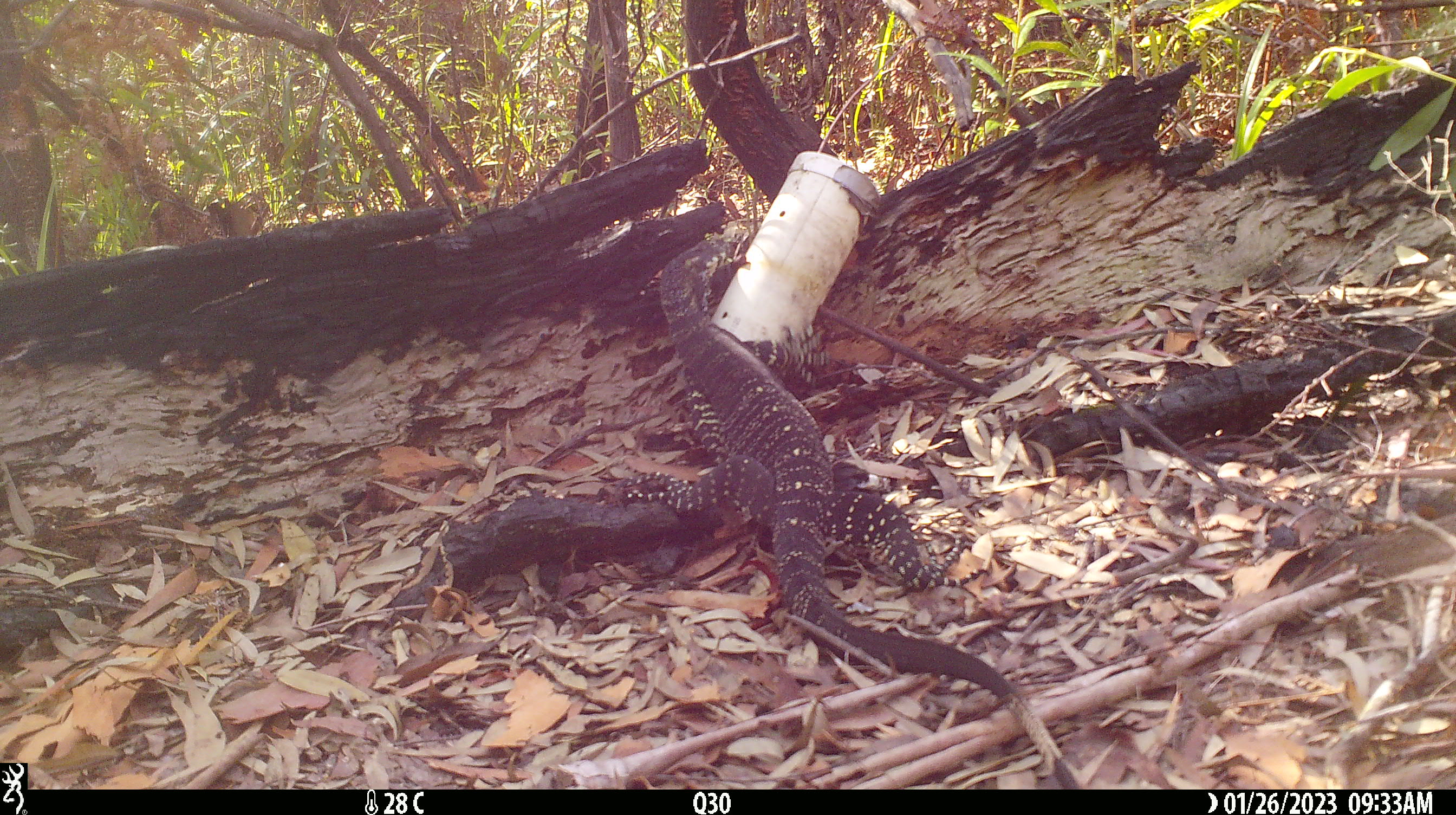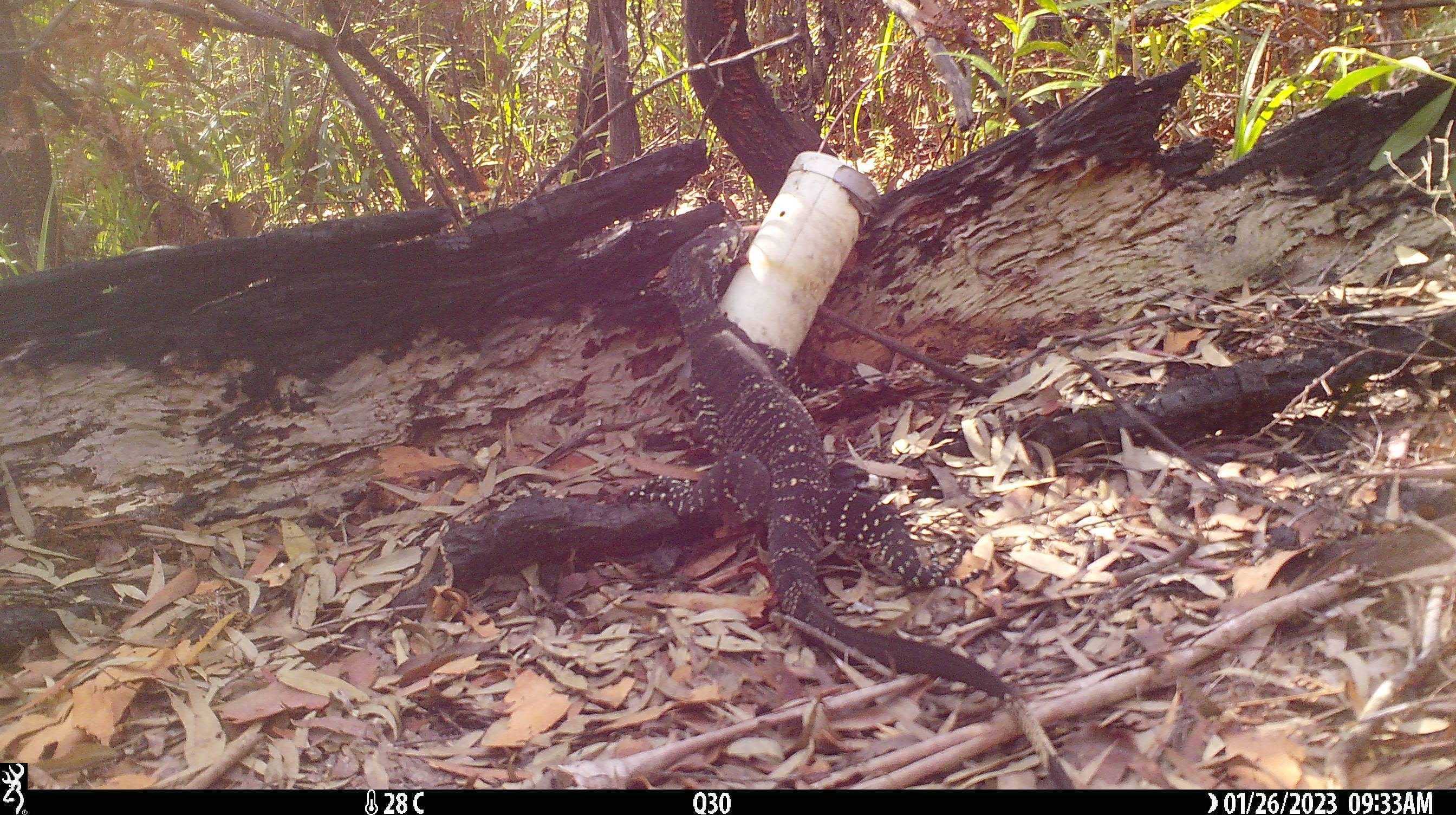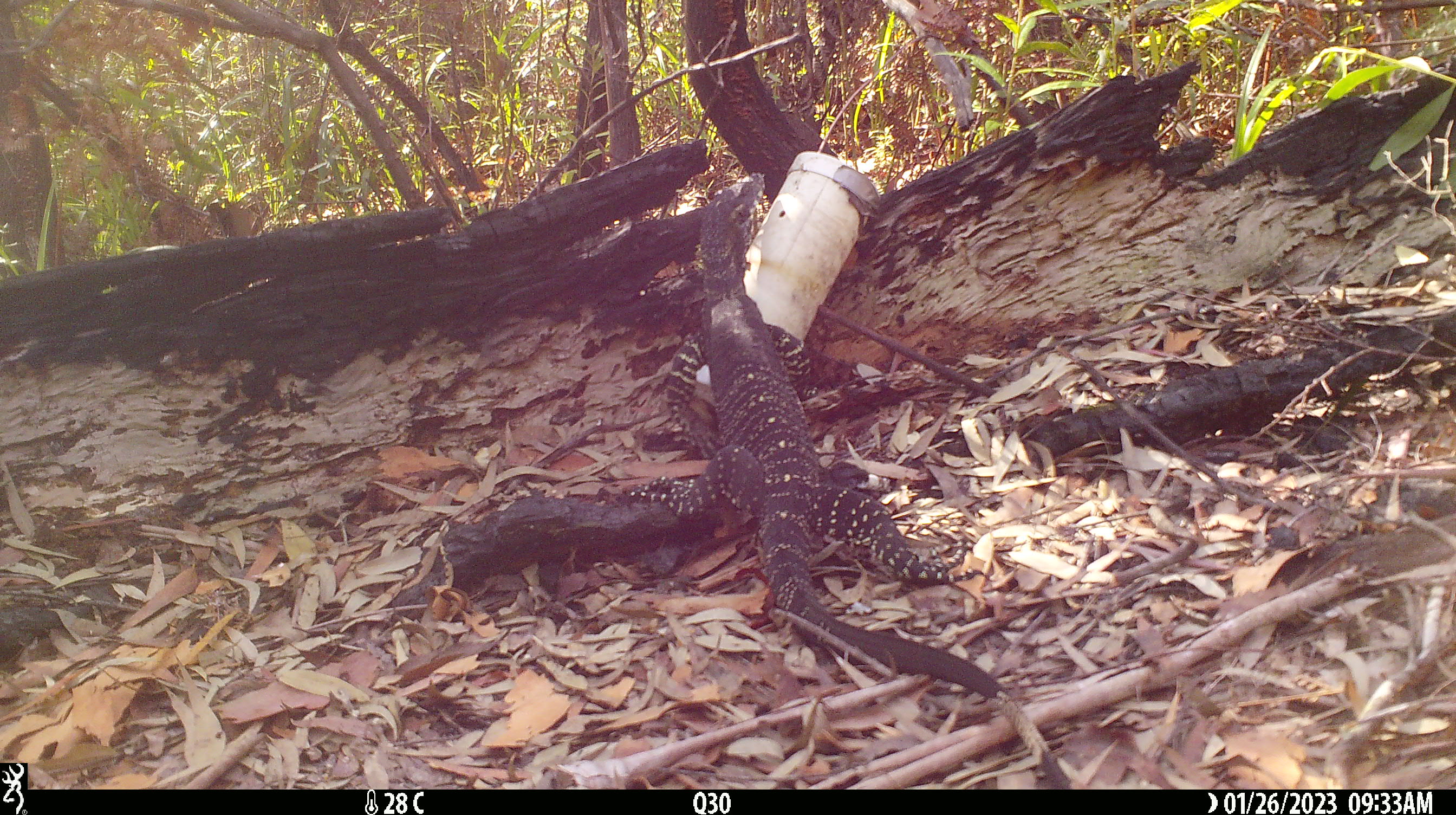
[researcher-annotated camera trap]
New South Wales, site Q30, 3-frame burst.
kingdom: Animalia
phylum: Chordata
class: Reptilia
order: Squamata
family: Varanidae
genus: Varanus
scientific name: Varanus varius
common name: lace monitor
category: goanna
Goanna (lace monitor) (Varanus varius).